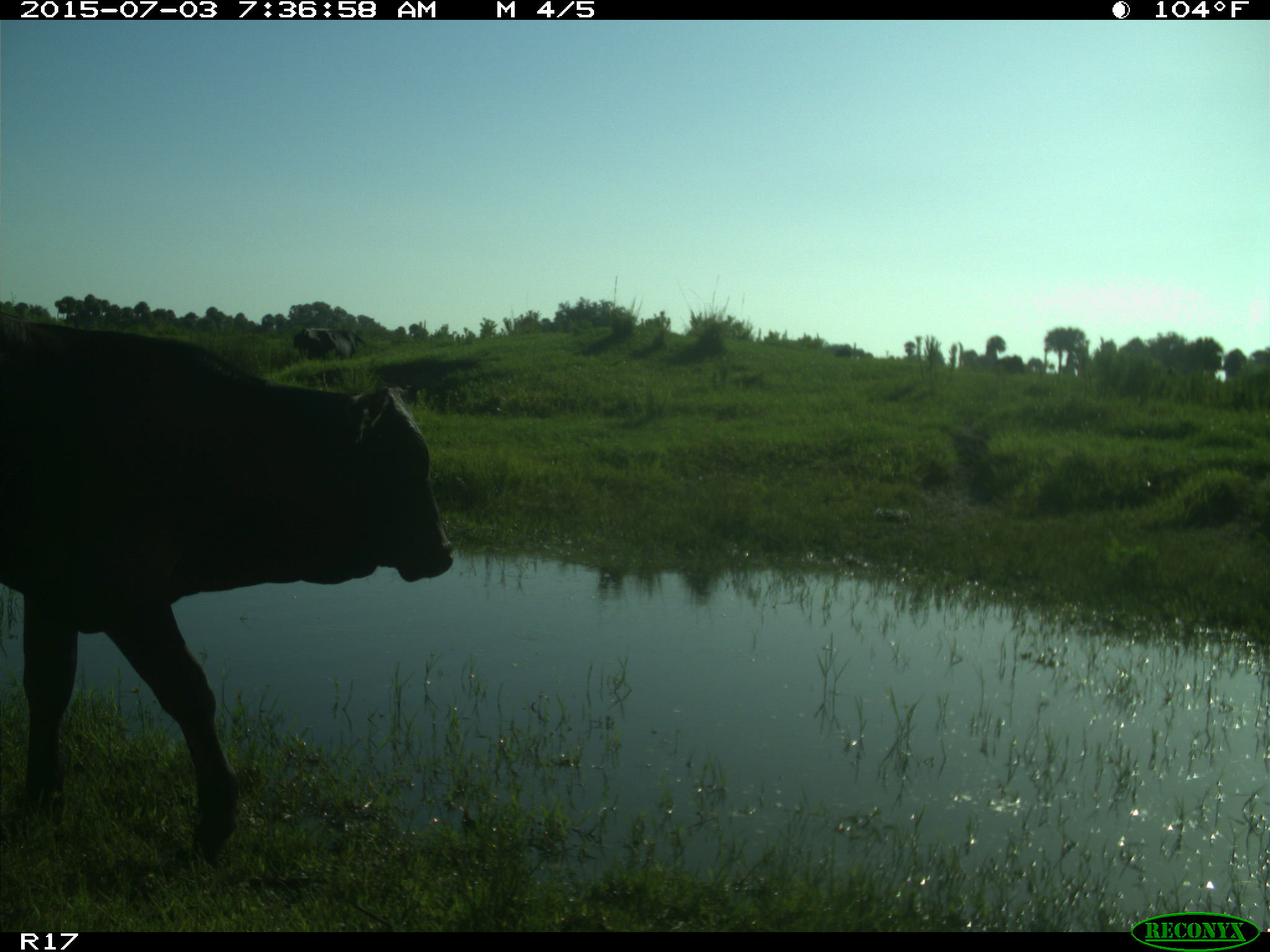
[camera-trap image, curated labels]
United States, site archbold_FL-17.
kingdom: Animalia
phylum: Chordata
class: Mammalia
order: Artiodactyla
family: Bovidae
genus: Bos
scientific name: Bos taurus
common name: domestic cow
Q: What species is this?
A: Bos taurus (domestic cow).